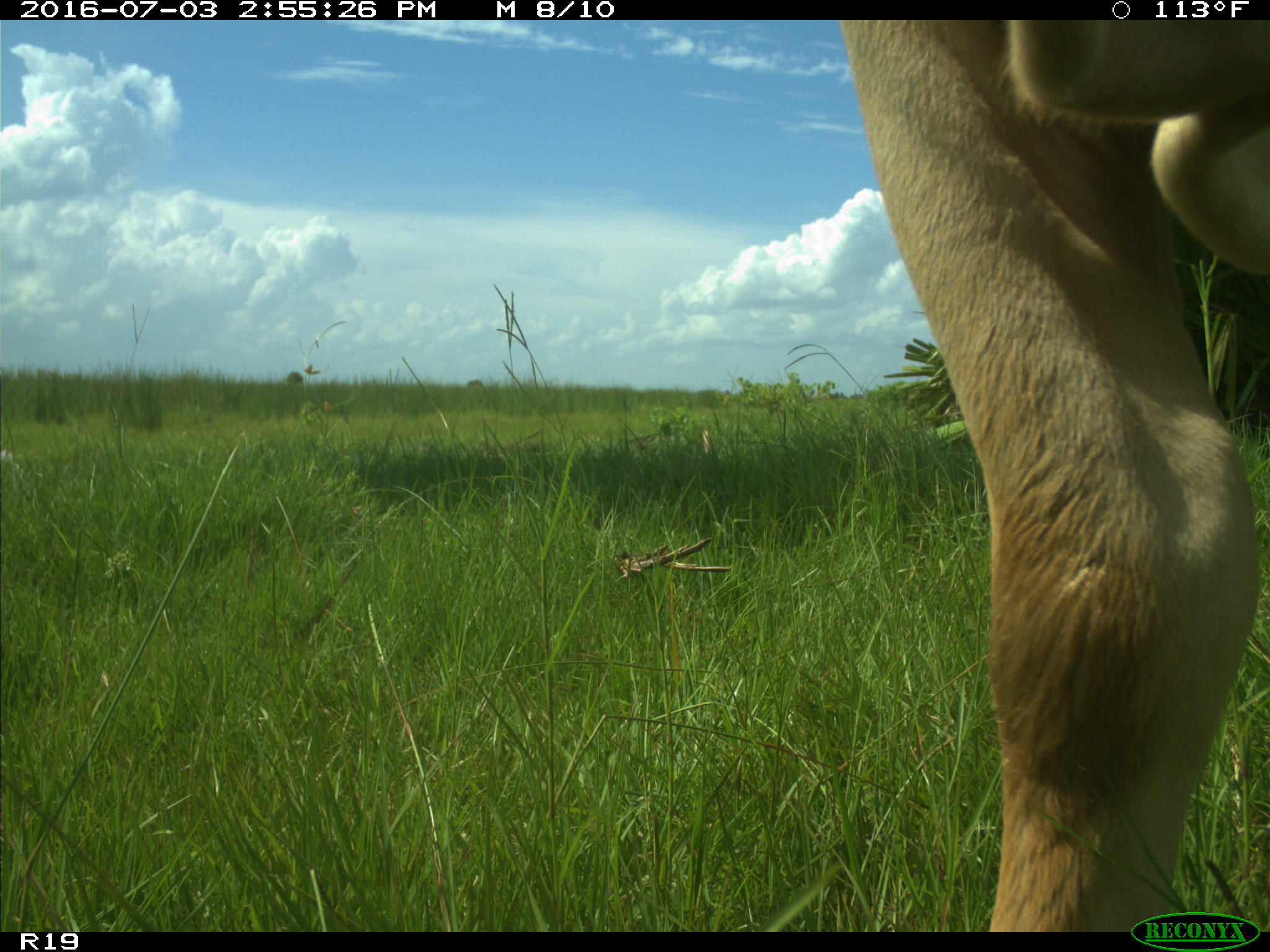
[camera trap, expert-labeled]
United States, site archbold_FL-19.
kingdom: Animalia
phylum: Chordata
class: Mammalia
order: Artiodactyla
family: Bovidae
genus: Bos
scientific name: Bos taurus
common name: domestic cow